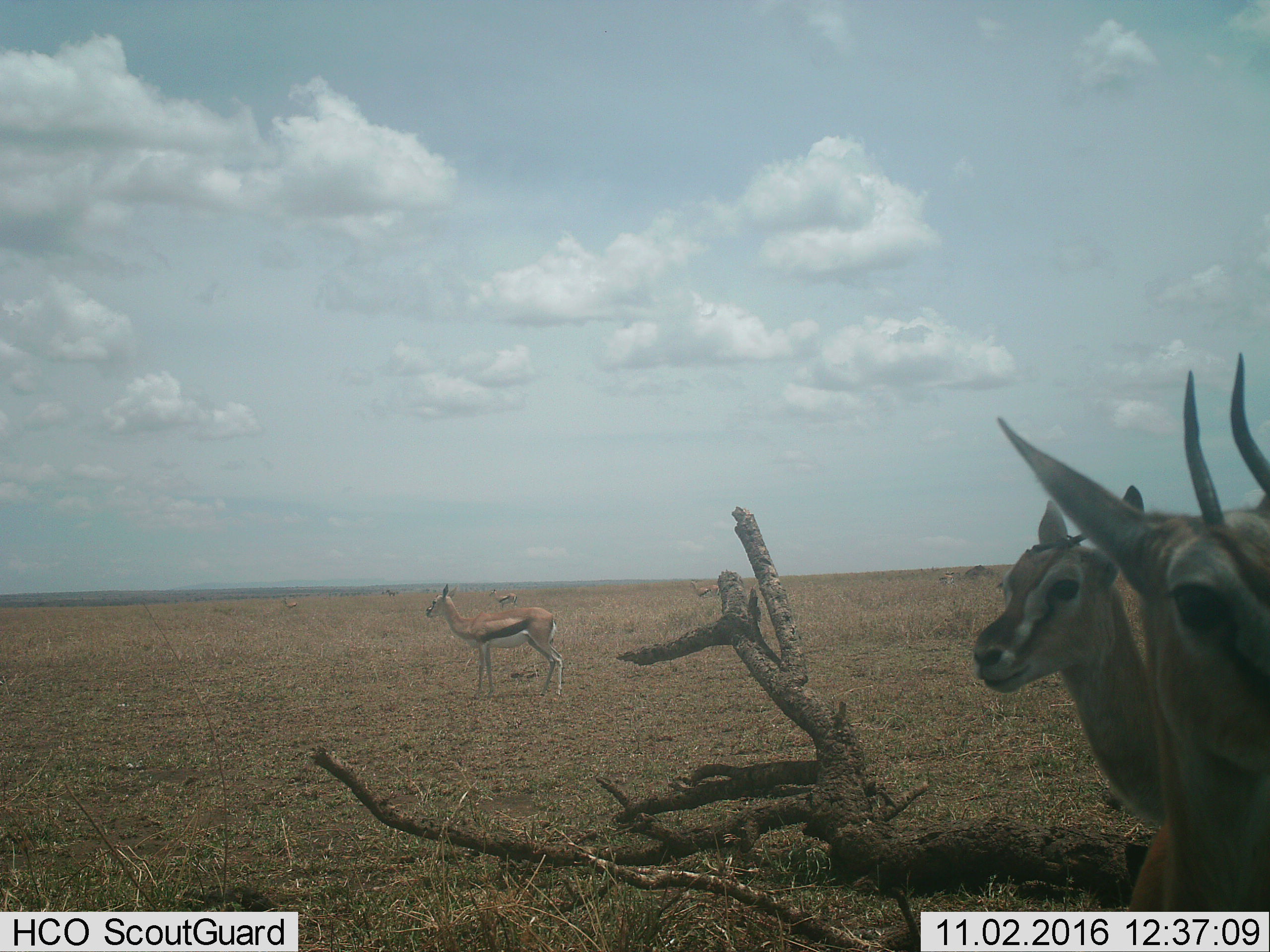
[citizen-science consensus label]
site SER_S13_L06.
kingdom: Animalia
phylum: Chordata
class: Mammalia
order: Artiodactyla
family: Bovidae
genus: Eudorcas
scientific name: Eudorcas thomsonii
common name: thomson's gazelle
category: gazellethomsons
Gazellethomsons (thomson's gazelle) (Eudorcas thomsonii), count 8. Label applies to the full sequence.